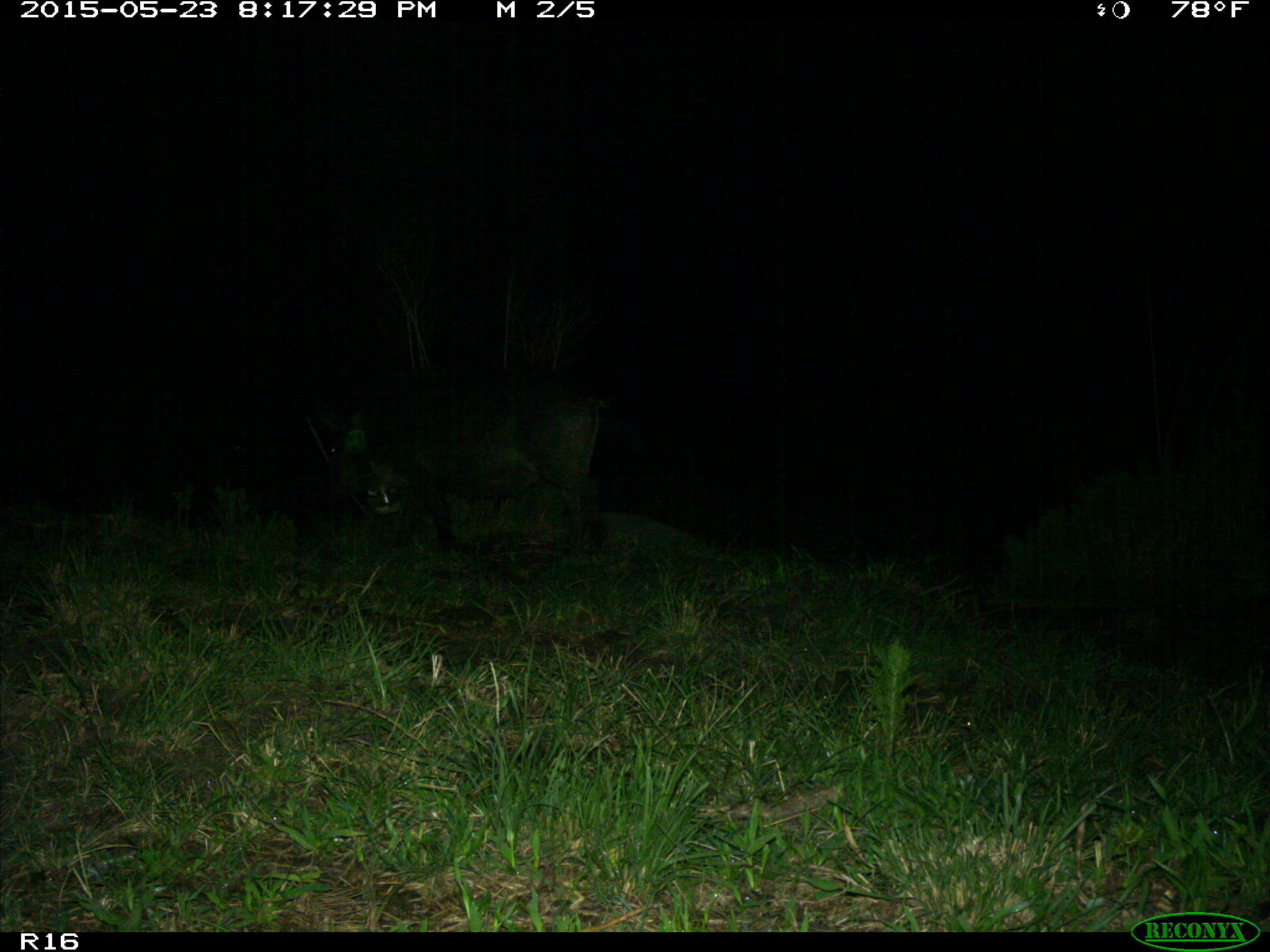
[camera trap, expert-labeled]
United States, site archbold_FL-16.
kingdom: Animalia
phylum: Chordata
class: Mammalia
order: Artiodactyla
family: Suidae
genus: Sus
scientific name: Sus scrofa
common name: wild boar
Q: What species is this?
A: Sus scrofa (wild boar).